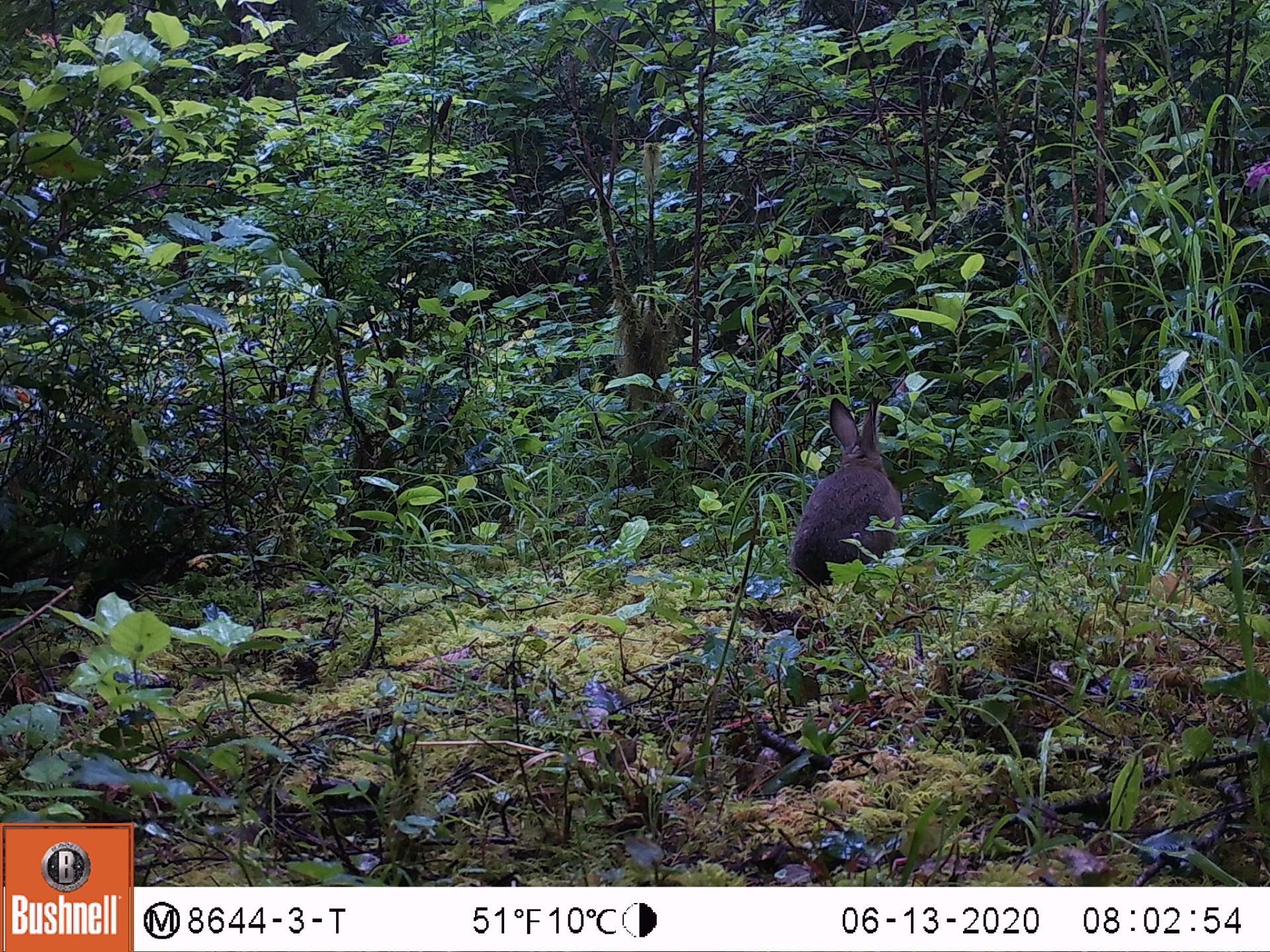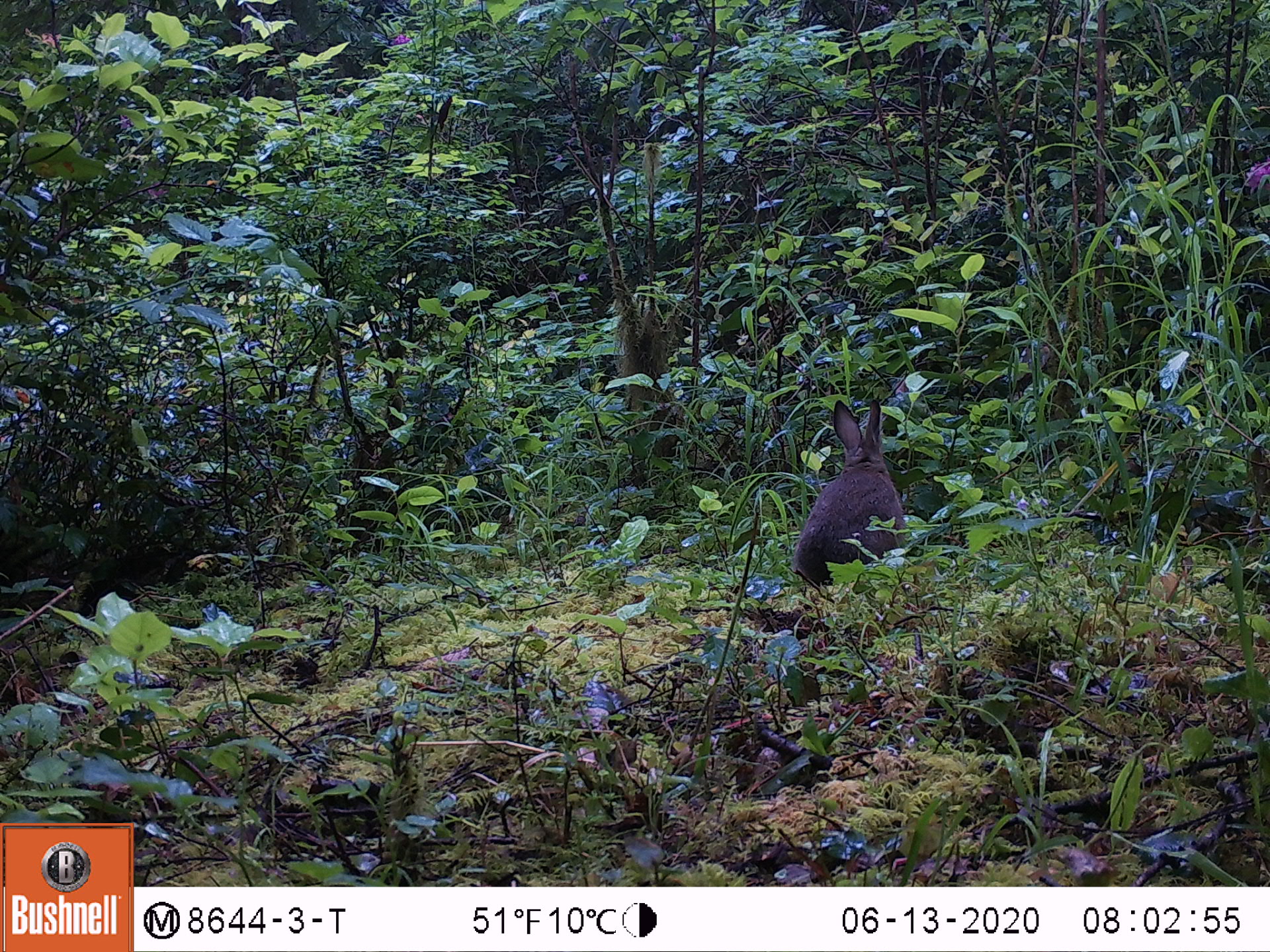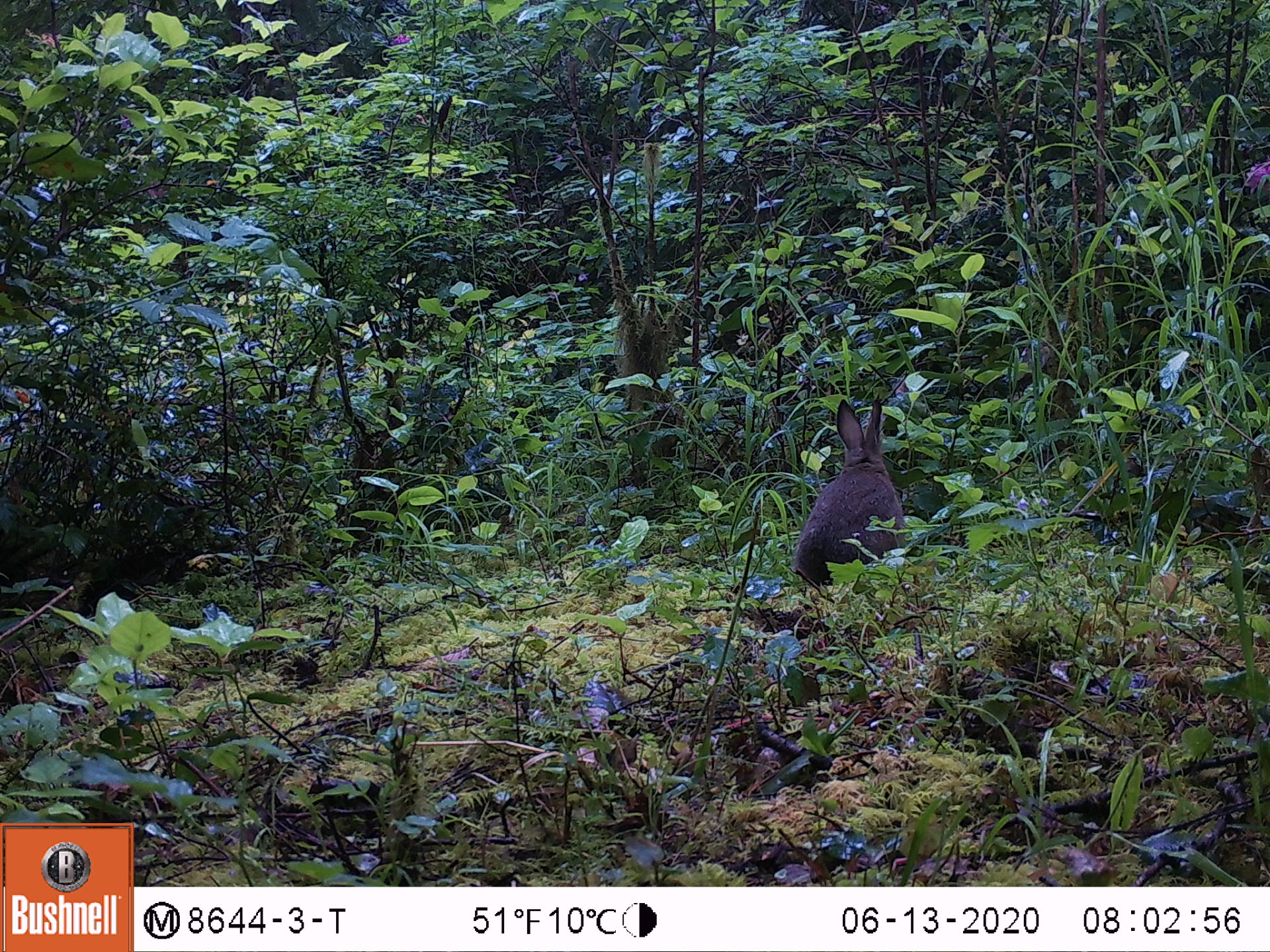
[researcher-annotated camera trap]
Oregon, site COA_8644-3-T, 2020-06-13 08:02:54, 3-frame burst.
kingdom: Animalia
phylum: Chordata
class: Mammalia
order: Lagomorpha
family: Leporidae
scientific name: Leporidae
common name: hares and rabbits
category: leporidae family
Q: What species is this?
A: Leporidae family (hares and rabbits) (Leporidae).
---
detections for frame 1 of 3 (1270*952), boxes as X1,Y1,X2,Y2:
leporidae family: 789,393,909,594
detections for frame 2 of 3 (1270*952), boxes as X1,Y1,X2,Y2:
leporidae family: 796,400,909,594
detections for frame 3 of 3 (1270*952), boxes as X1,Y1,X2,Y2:
leporidae family: 787,395,913,592